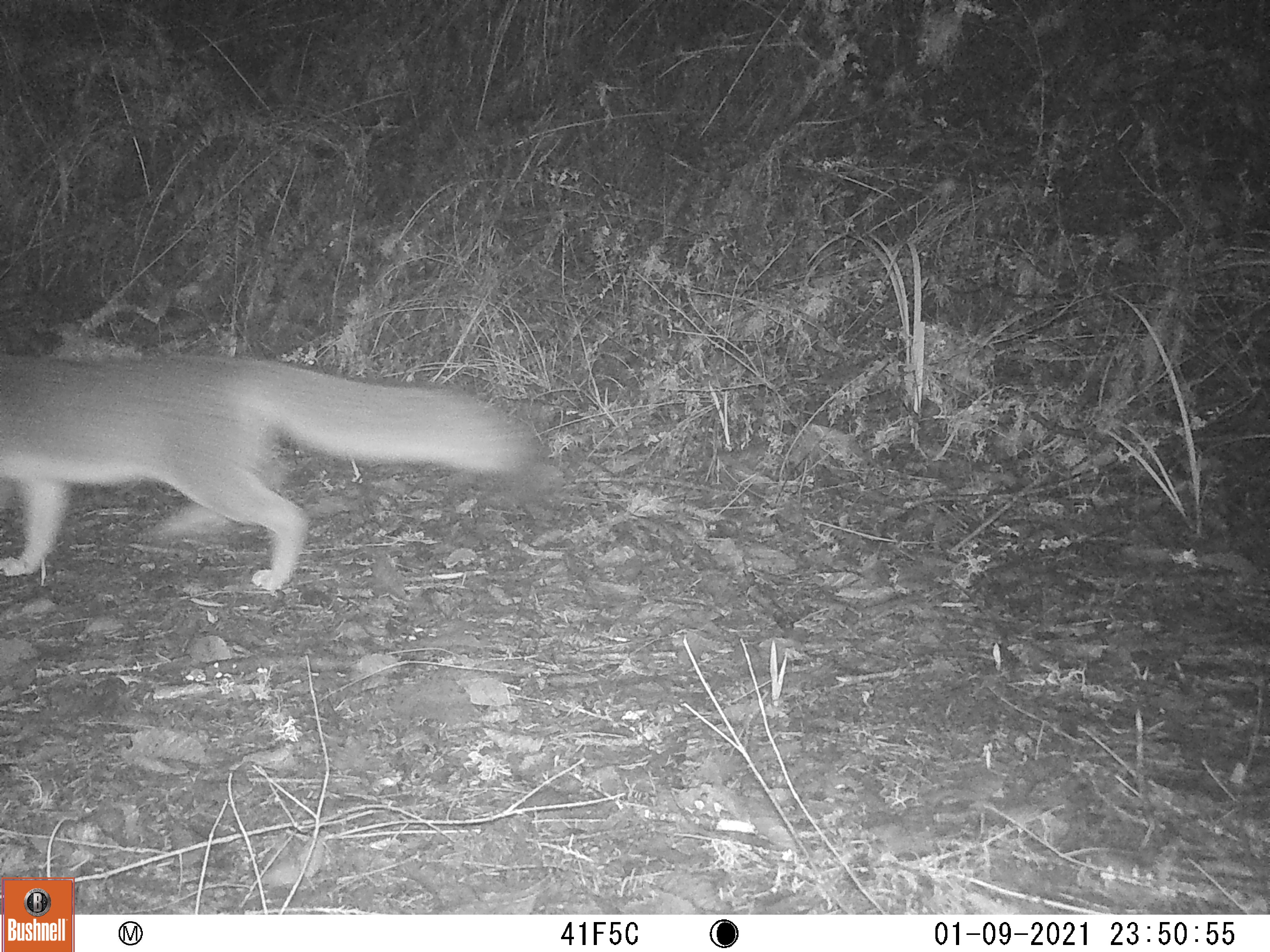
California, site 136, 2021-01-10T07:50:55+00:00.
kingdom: Animalia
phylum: Chordata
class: Mammalia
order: Carnivora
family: Canidae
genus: Urocyon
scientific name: Urocyon cinereoargenteus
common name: gray fox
Gray fox (Urocyon cinereoargenteus).